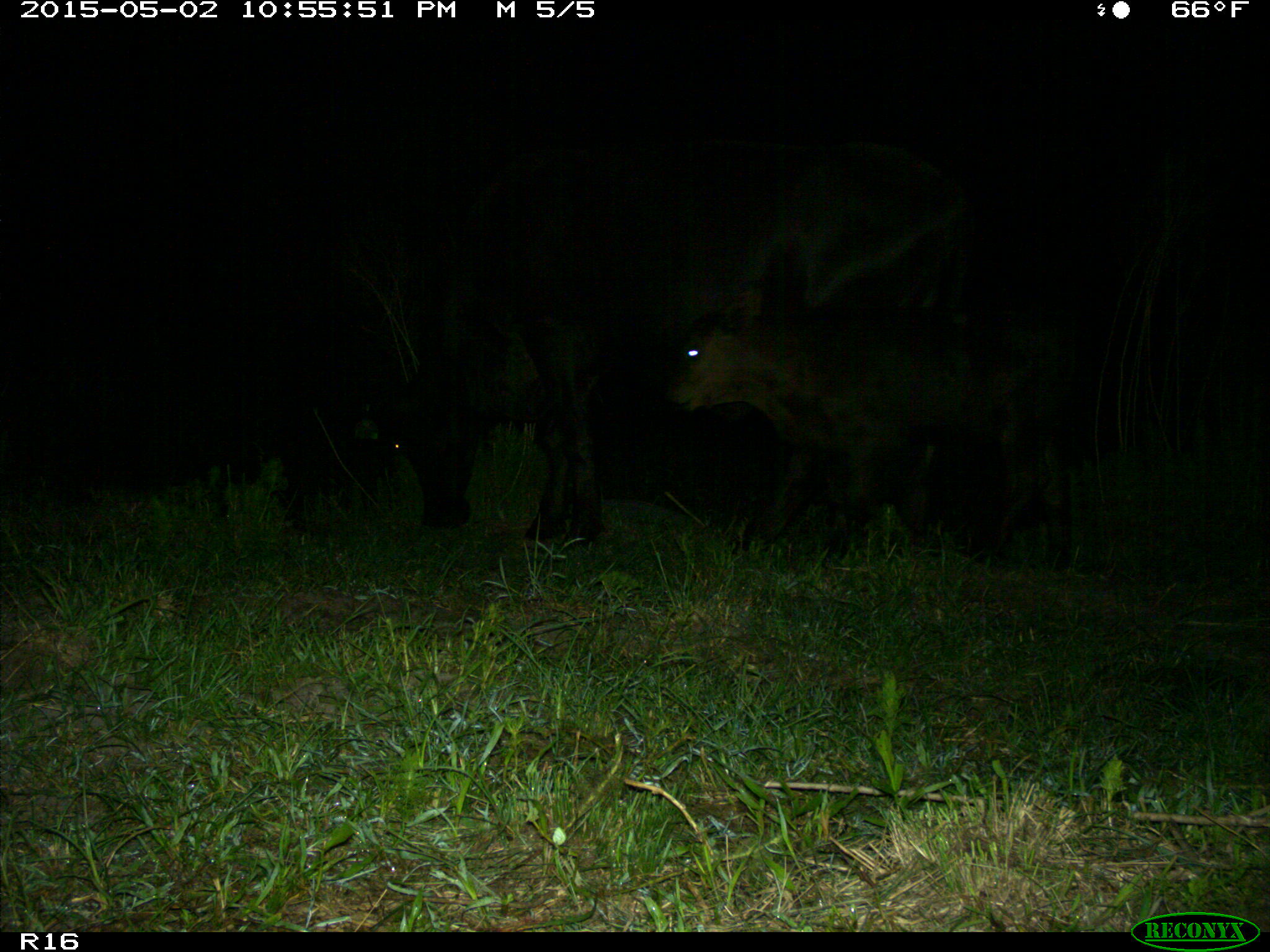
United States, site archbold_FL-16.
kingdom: Animalia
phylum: Chordata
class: Mammalia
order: Artiodactyla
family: Bovidae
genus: Bos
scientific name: Bos taurus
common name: domestic cow